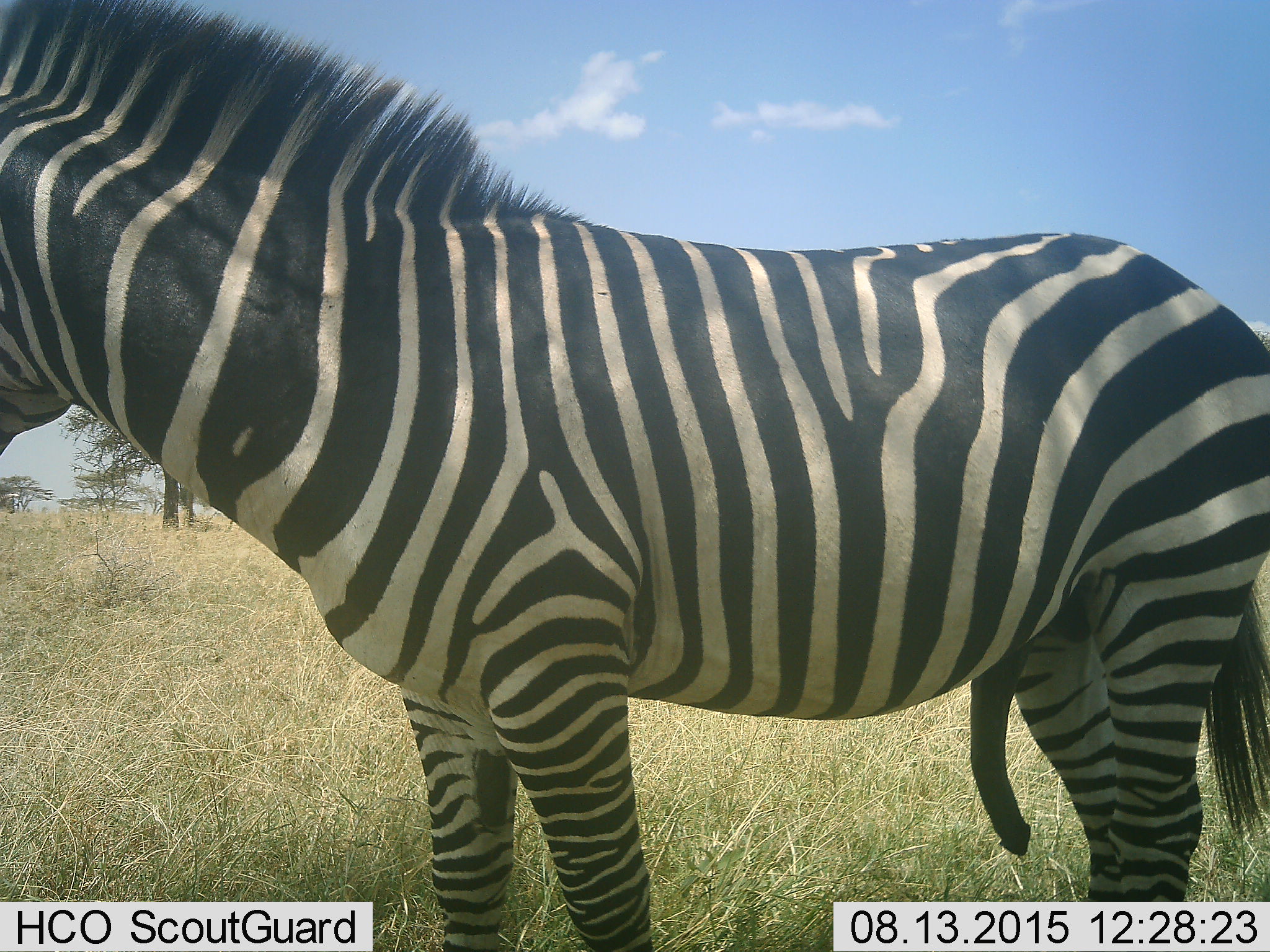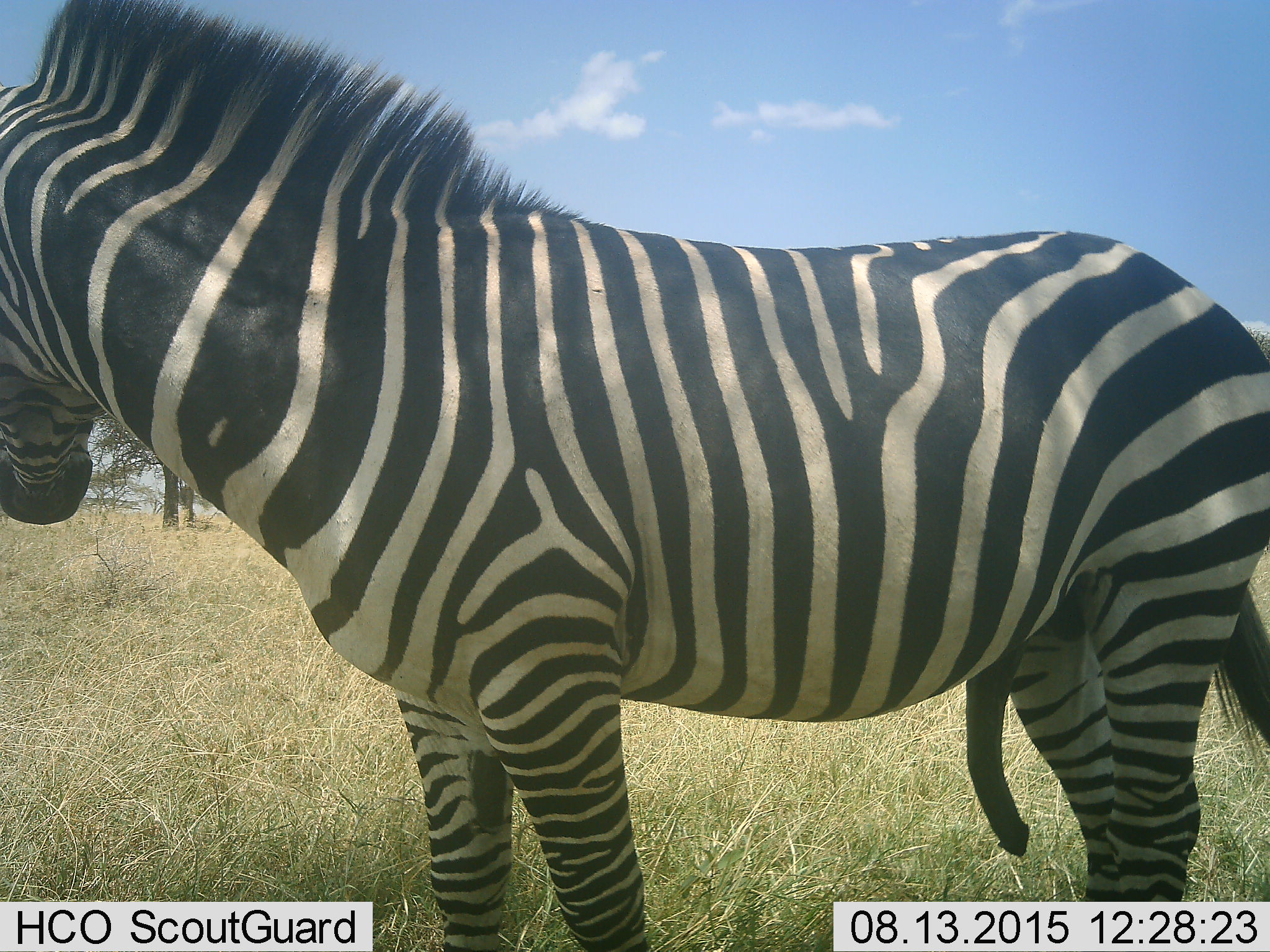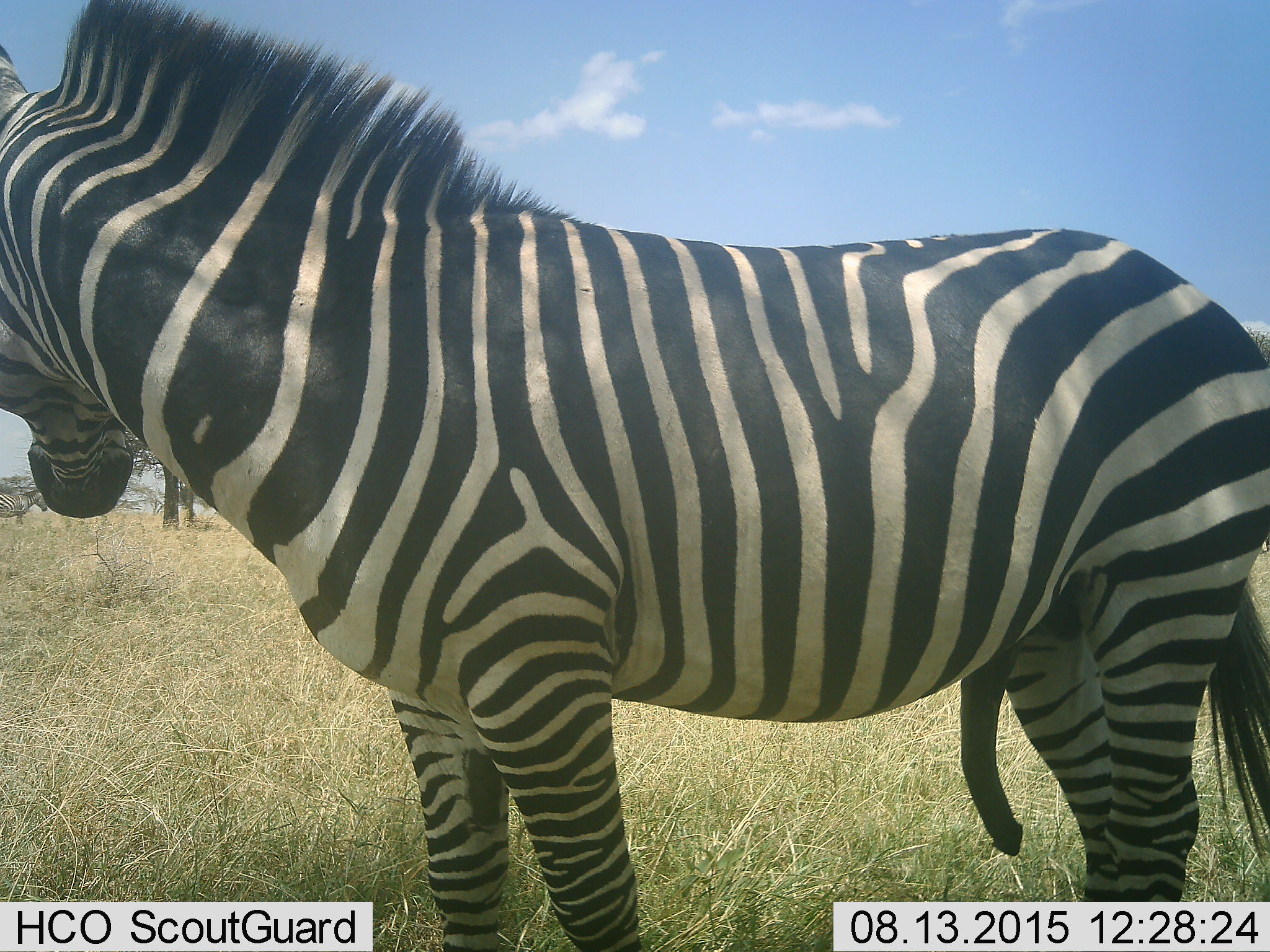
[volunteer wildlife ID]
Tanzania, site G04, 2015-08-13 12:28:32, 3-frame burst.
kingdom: Animalia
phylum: Chordata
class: Mammalia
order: Perissodactyla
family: Equidae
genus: Equus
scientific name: Equus quagga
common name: plains zebra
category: zebra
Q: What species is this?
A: Zebra (plains zebra) (Equus quagga).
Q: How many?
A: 1.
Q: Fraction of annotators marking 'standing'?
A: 100%.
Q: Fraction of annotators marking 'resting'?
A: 0%.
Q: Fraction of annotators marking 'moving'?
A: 6%.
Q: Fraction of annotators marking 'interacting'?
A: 0%.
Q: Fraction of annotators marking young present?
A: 0%.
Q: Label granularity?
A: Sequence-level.